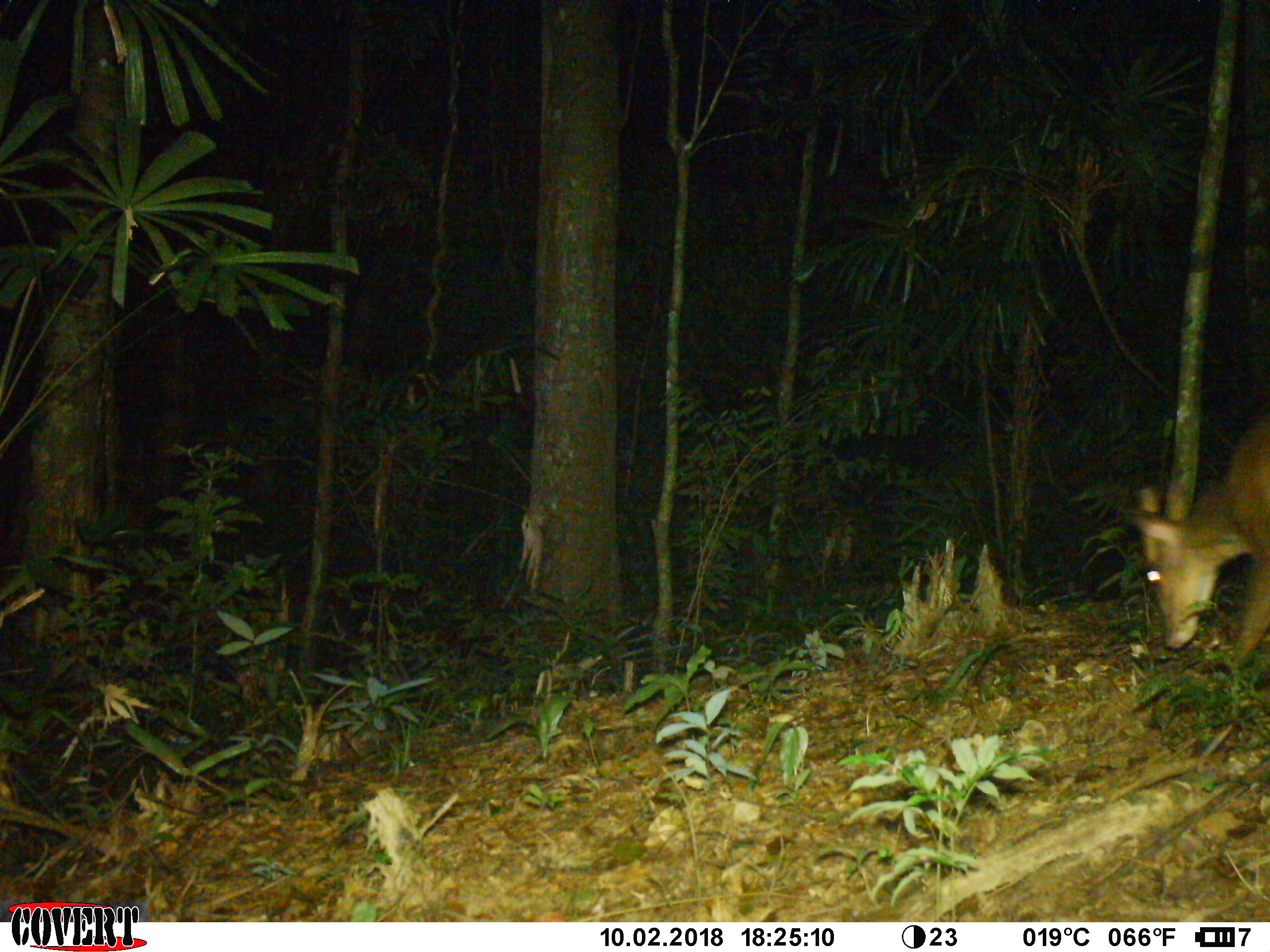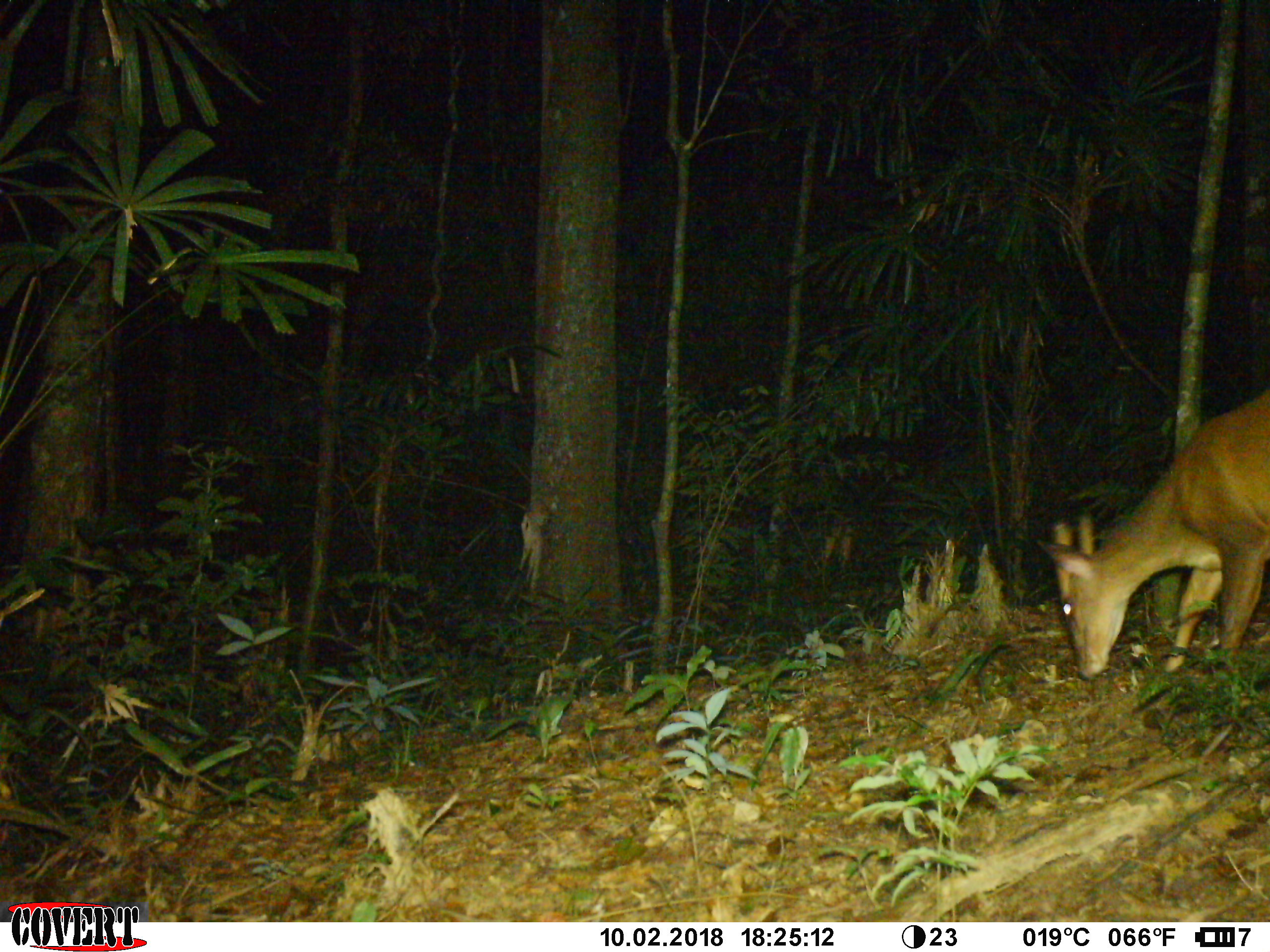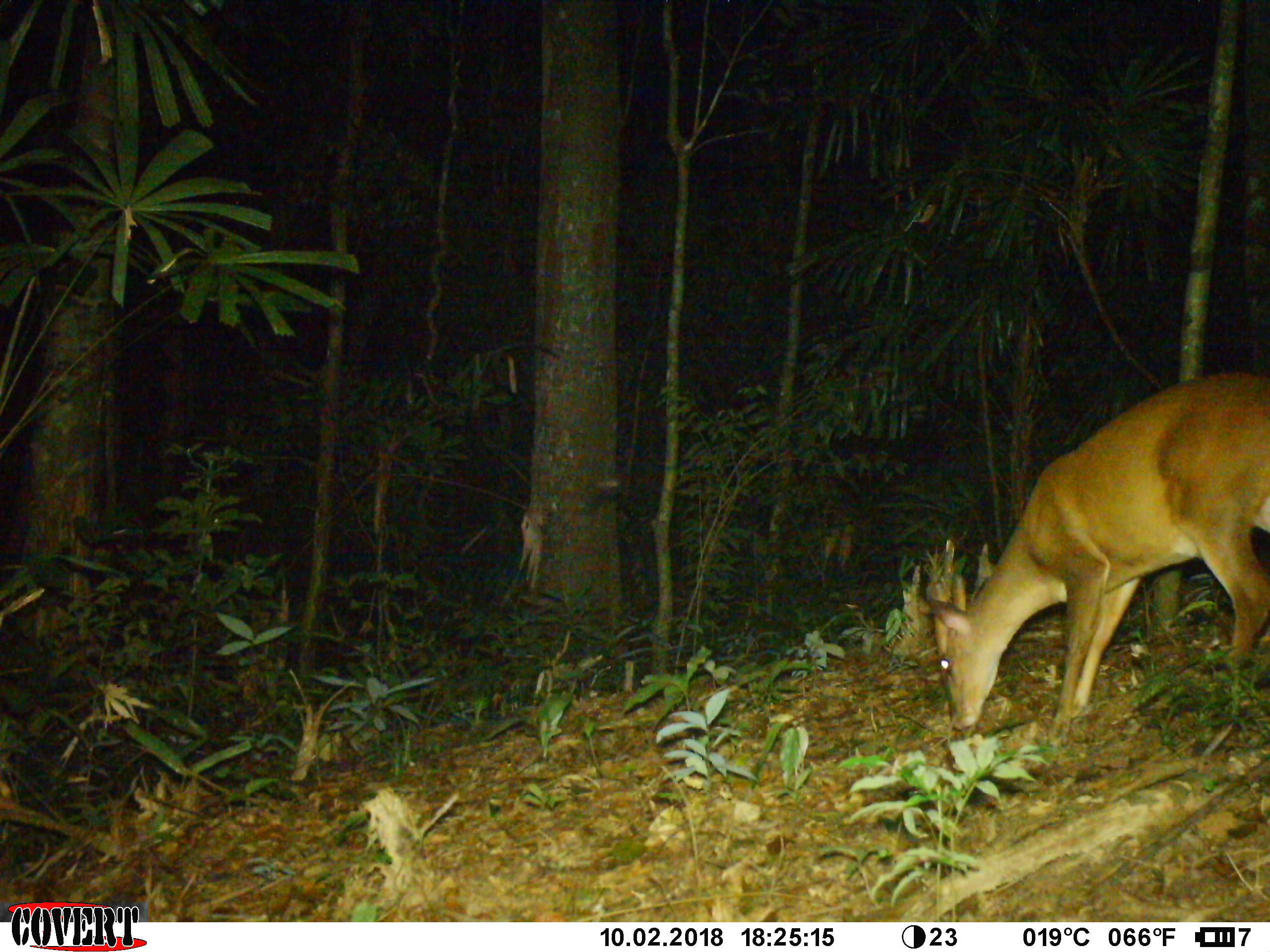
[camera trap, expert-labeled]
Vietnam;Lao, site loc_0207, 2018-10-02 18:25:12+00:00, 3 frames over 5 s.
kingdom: Animalia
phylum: Chordata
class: Mammalia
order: Artiodactyla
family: Cervidae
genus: Muntiacus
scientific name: Muntiacus vuquangensis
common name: large-antlered muntjac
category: large antlered muntjac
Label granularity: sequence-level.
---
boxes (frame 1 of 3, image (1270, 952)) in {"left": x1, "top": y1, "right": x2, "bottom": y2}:
large antlered muntjac: {"left": 1126, "top": 410, "right": 1270, "bottom": 670}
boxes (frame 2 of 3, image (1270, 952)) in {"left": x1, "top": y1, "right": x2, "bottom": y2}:
large antlered muntjac: {"left": 1035, "top": 385, "right": 1270, "bottom": 678}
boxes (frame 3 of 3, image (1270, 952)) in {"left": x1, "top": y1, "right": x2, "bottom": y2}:
large antlered muntjac: {"left": 926, "top": 370, "right": 1270, "bottom": 735}